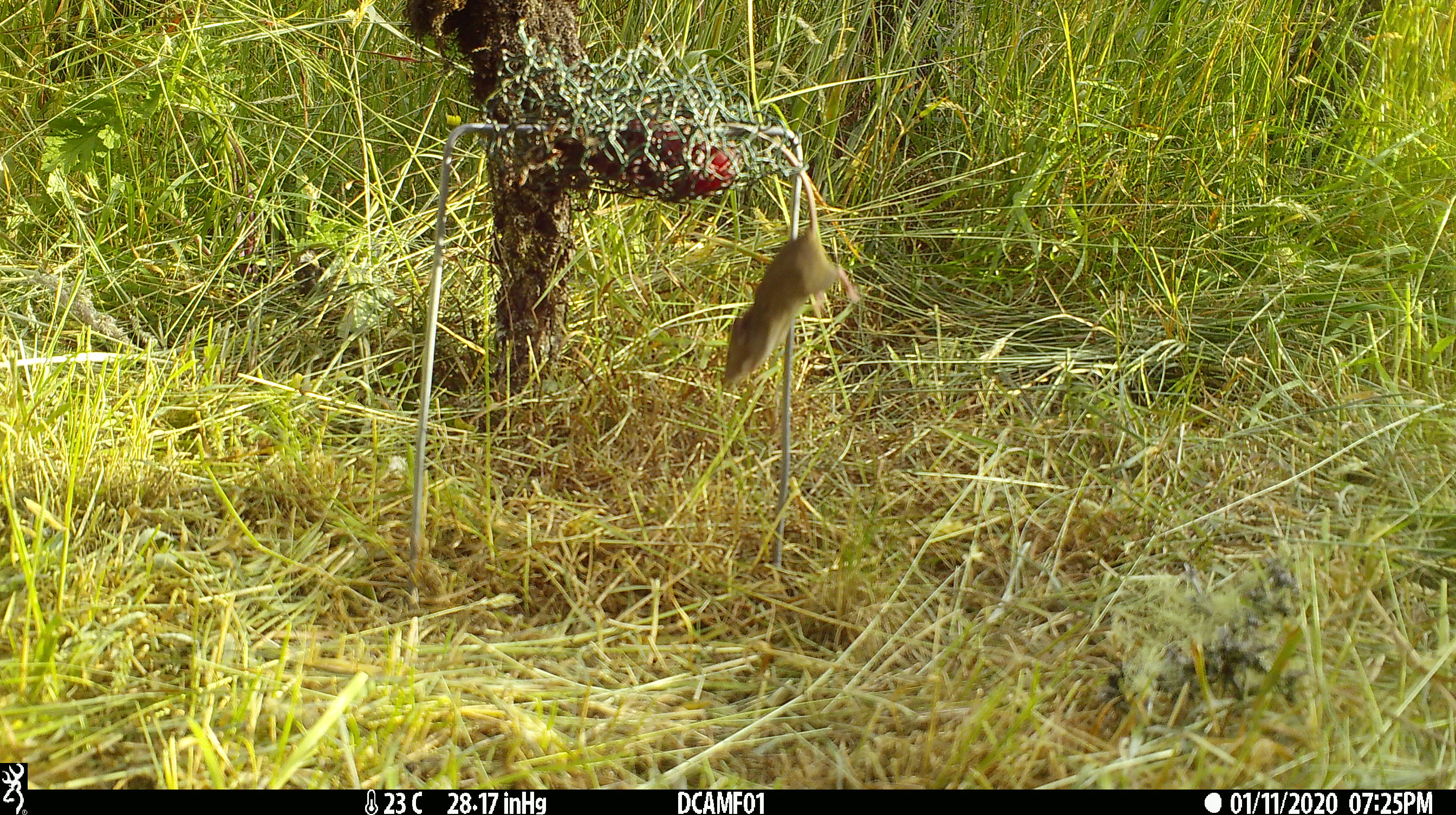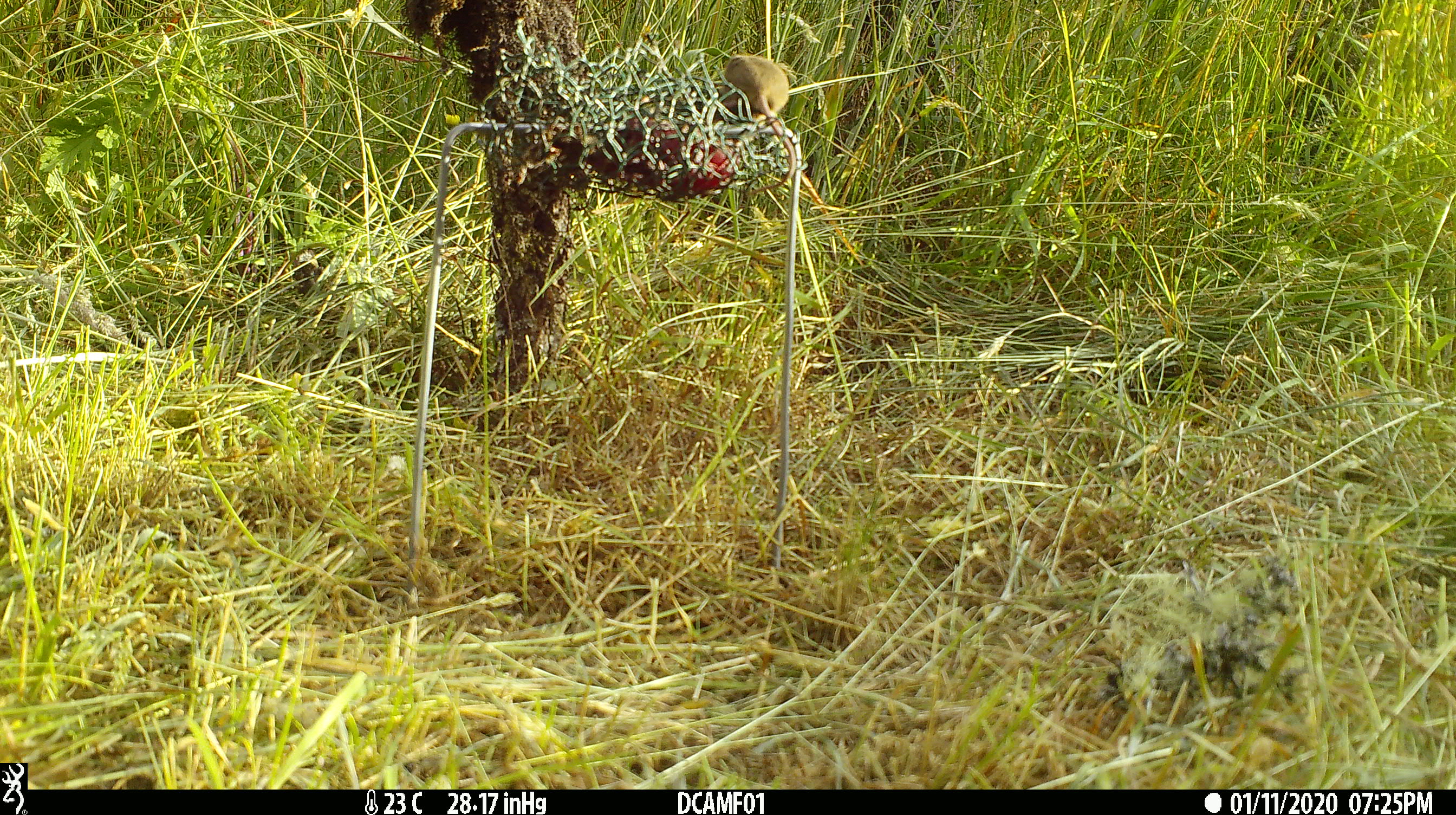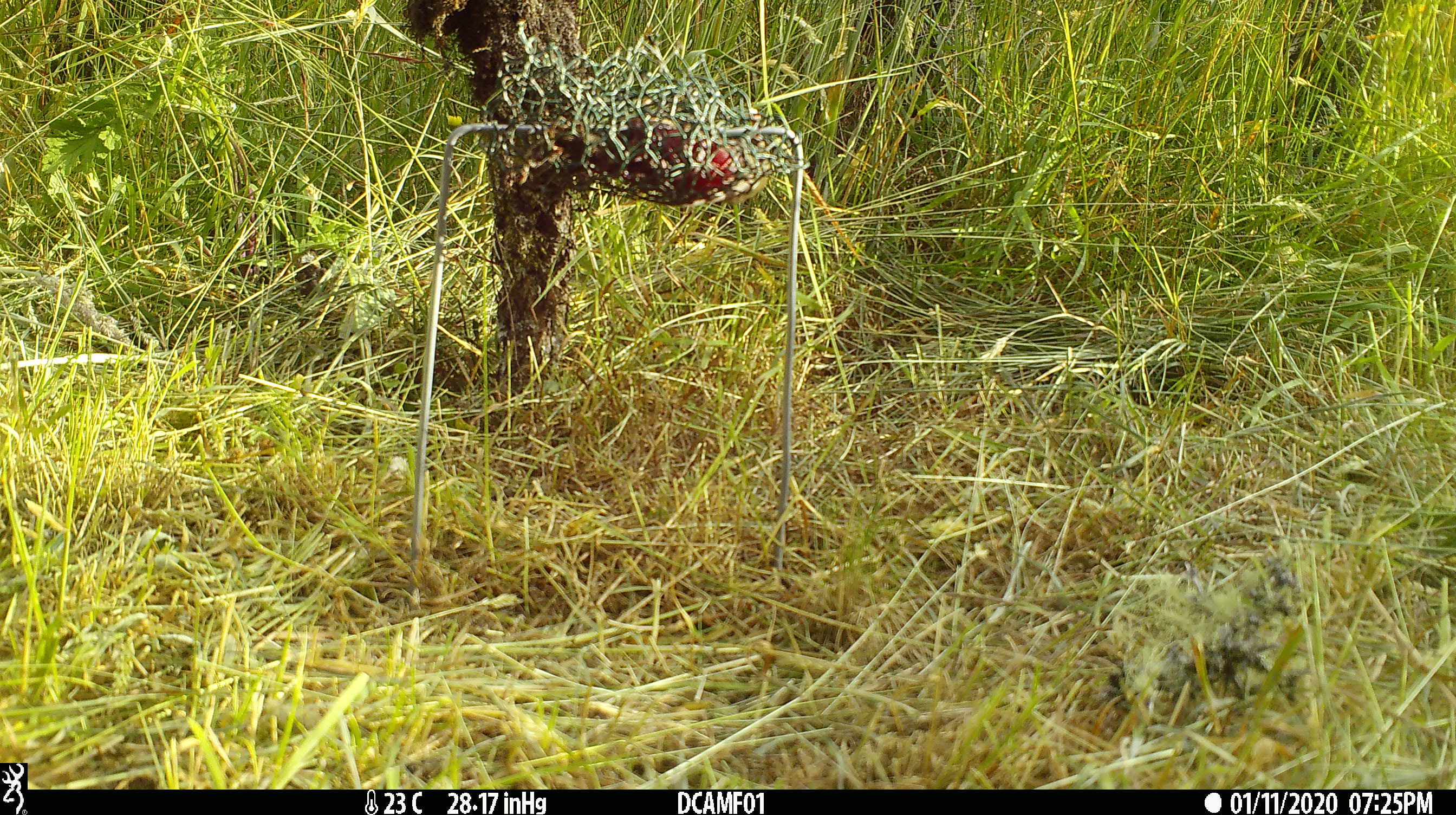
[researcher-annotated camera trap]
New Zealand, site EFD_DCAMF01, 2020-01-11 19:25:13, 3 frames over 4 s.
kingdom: Animalia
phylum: Chordata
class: Mammalia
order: Rodentia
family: Muridae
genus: Mus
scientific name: Mus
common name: mouse